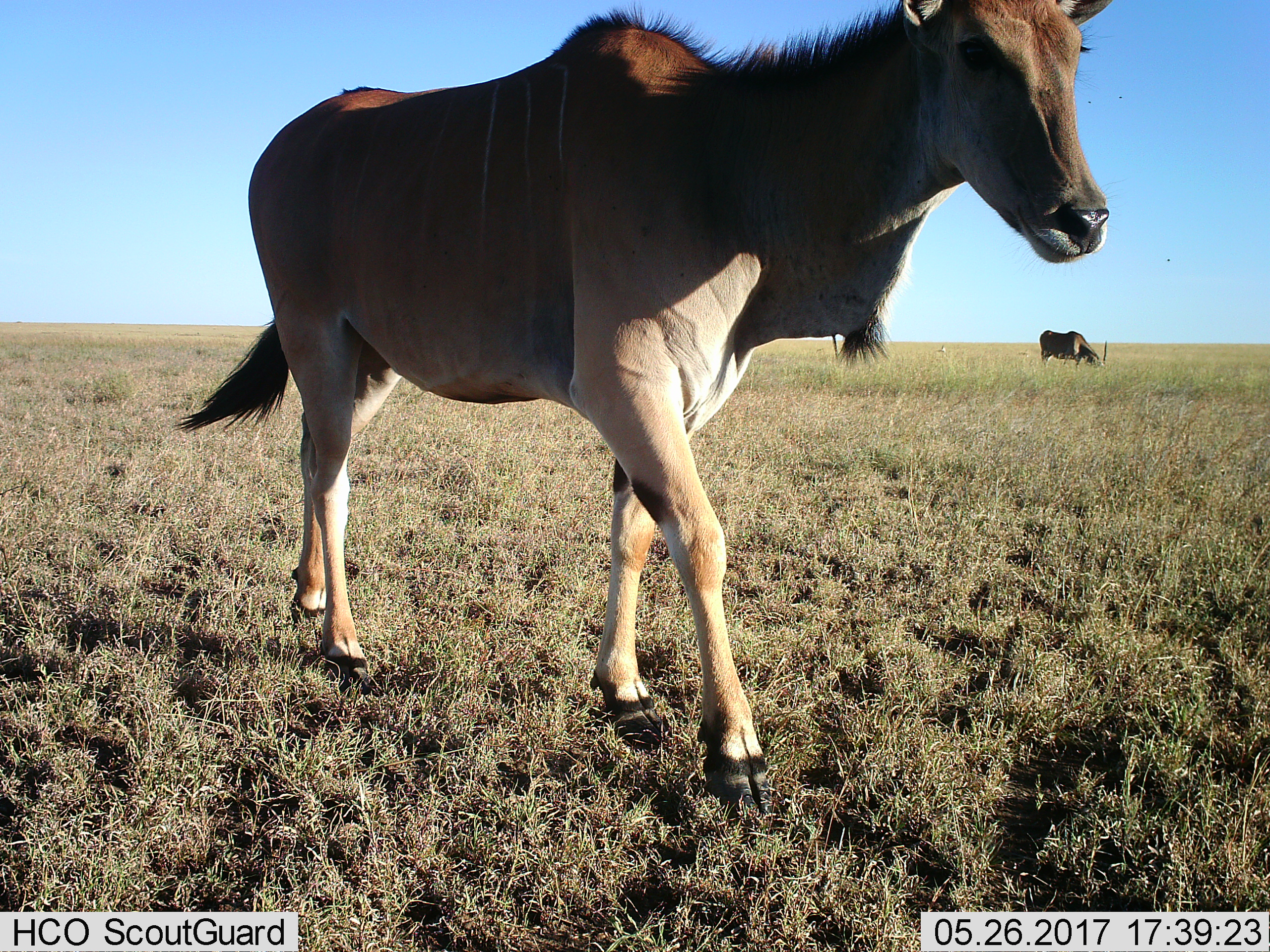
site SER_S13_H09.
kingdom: Animalia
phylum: Chordata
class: Mammalia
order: Artiodactyla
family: Bovidae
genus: Tragelaphus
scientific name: Tragelaphus oryx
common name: eland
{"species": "eland (Tragelaphus oryx)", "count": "2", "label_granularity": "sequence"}